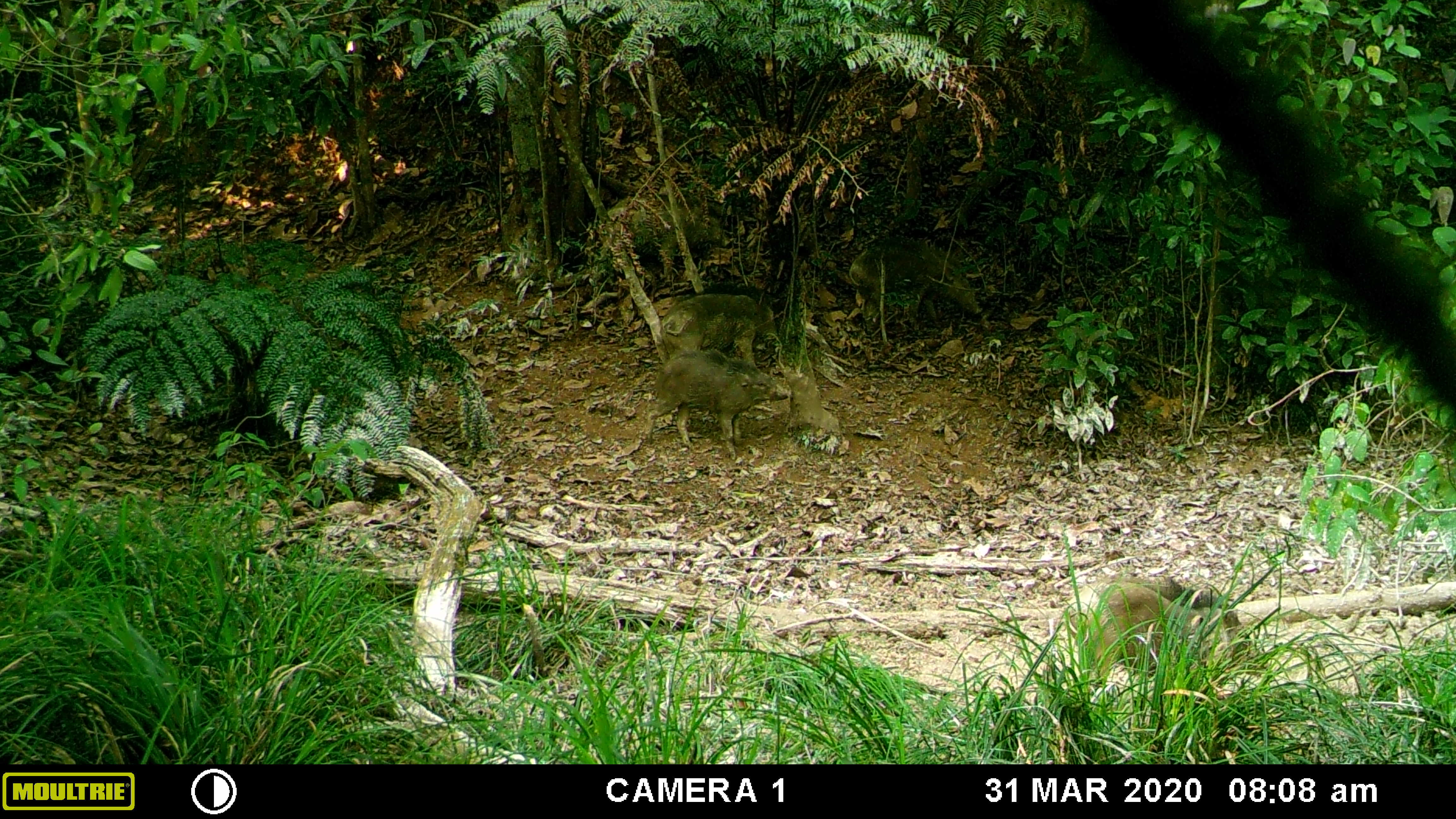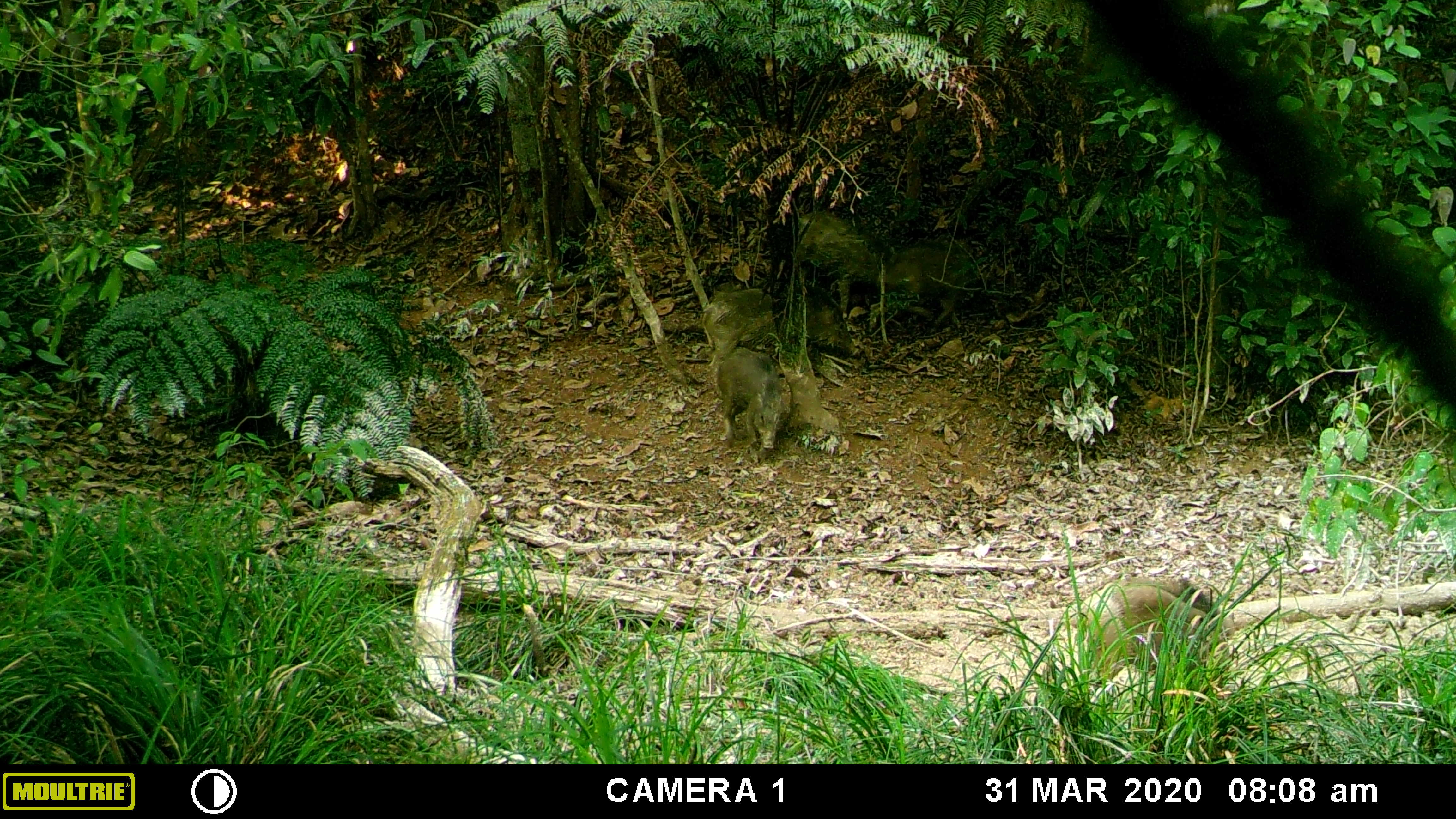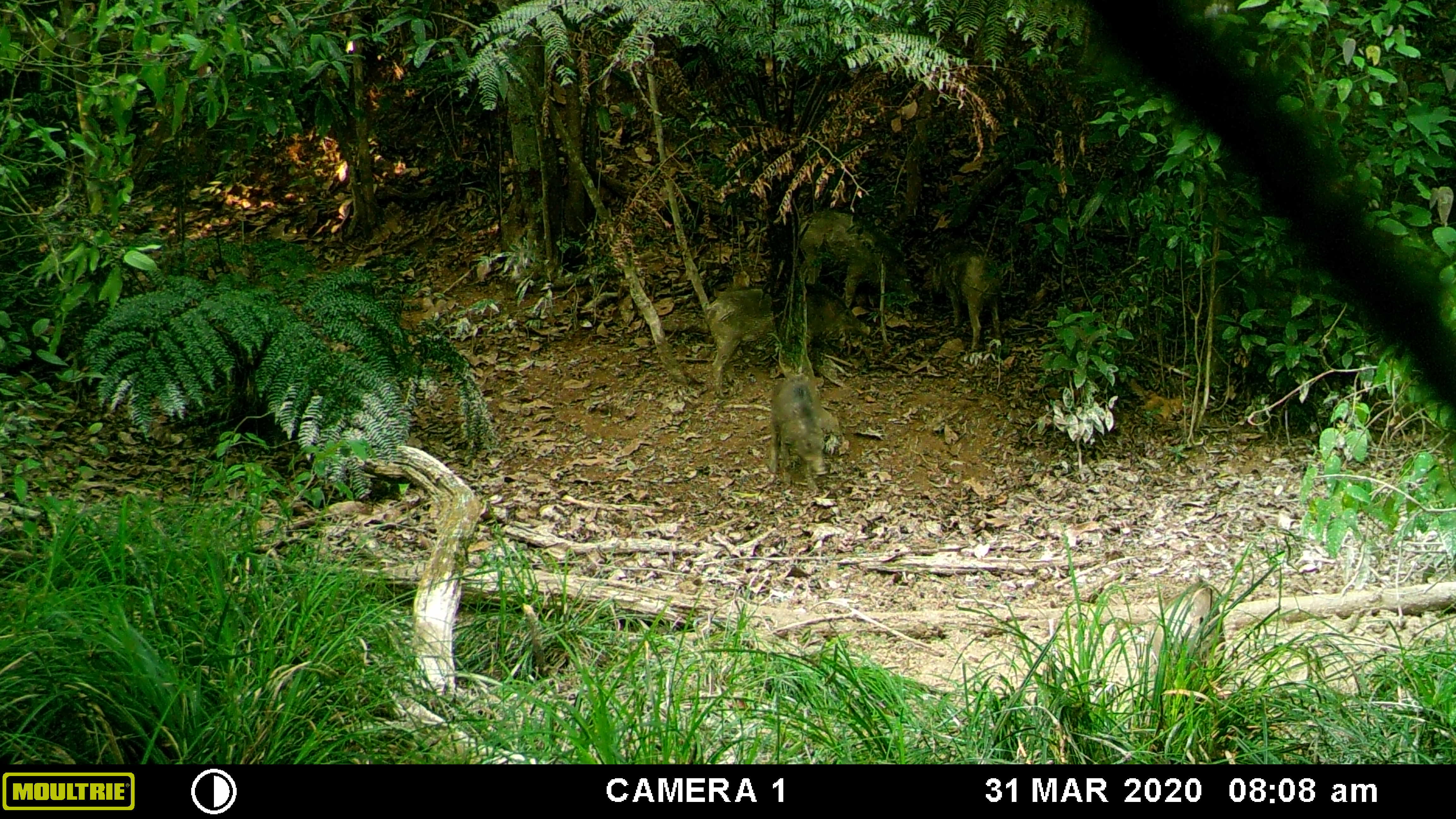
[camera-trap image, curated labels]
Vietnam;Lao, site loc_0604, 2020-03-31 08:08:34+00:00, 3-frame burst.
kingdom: Animalia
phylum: Chordata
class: Mammalia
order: Artiodactyla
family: Suidae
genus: Sus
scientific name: Sus scrofa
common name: eurasian wild pig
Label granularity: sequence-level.